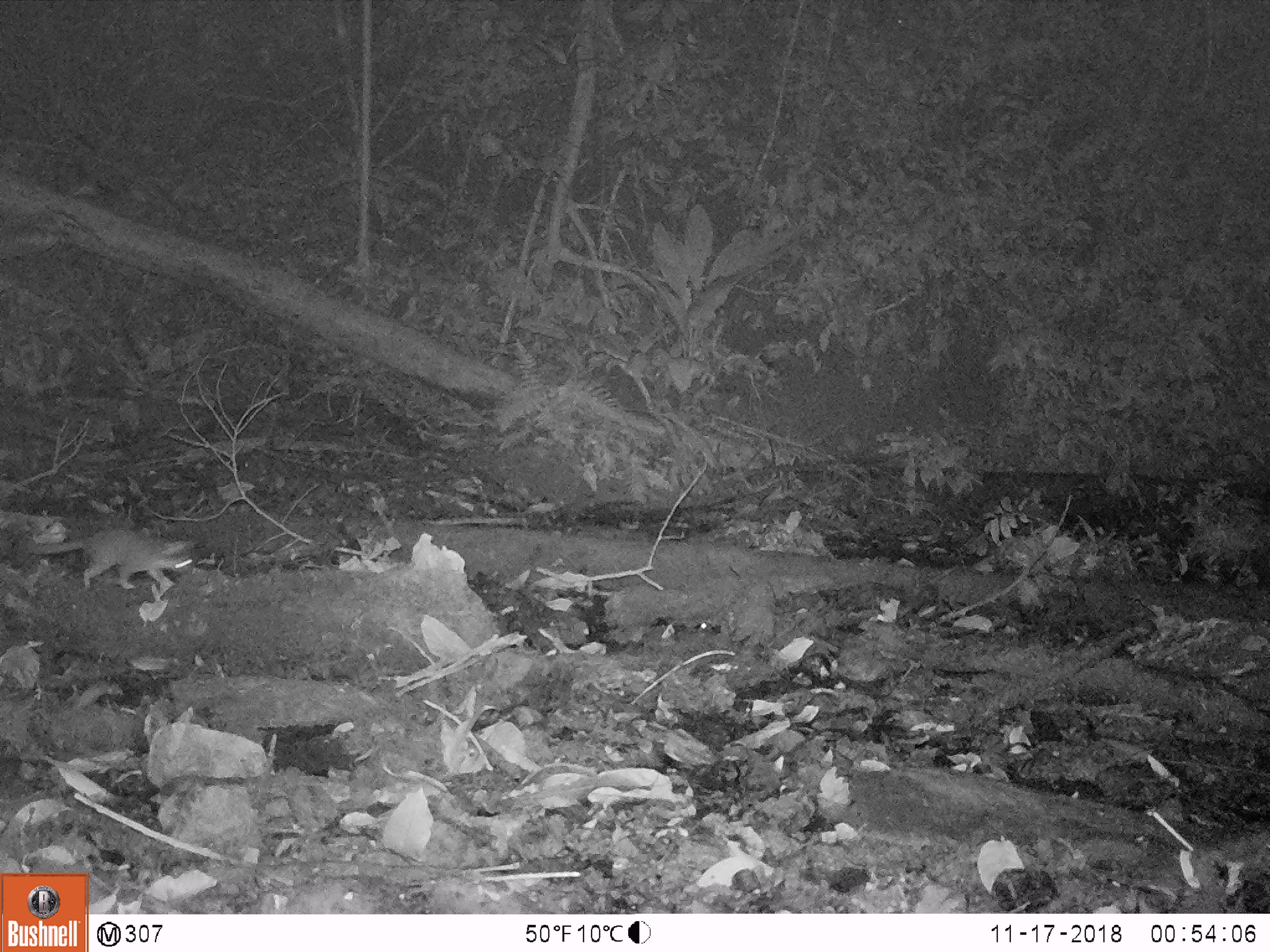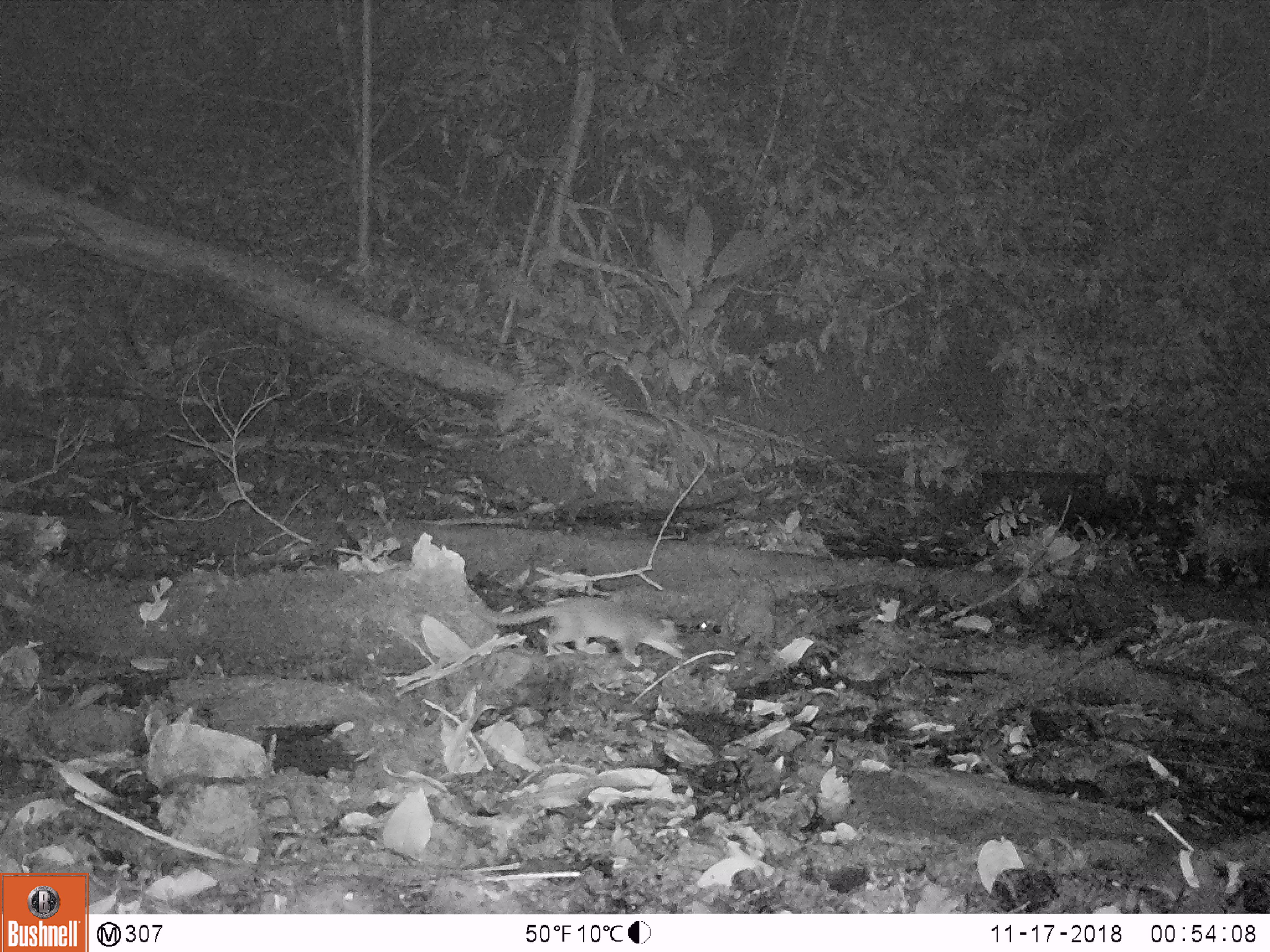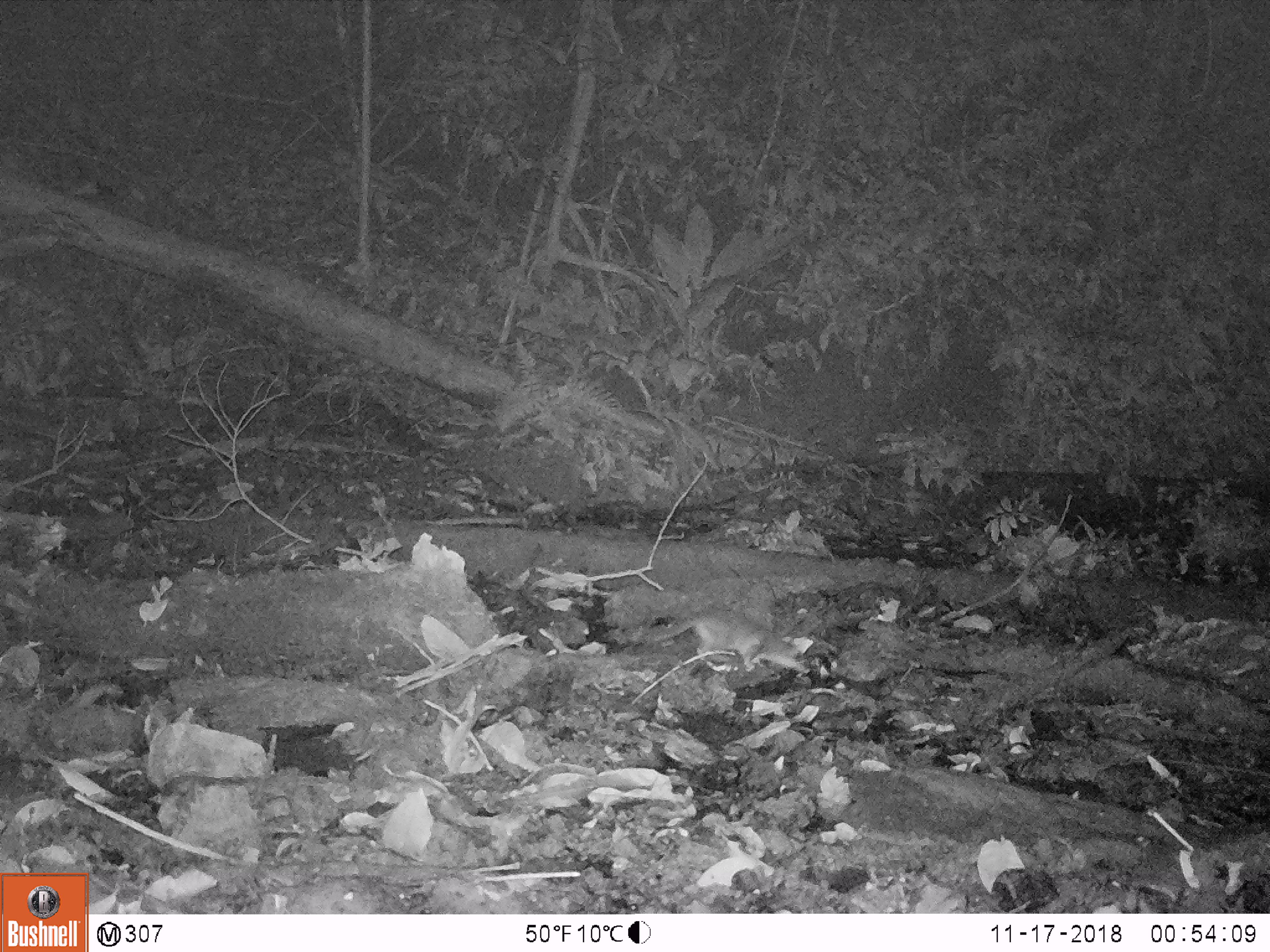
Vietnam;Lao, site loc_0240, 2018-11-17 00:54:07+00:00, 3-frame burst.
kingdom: Animalia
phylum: Chordata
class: Mammalia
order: Carnivora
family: Mustelidae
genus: Melogale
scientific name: Melogale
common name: ferret badger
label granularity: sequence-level